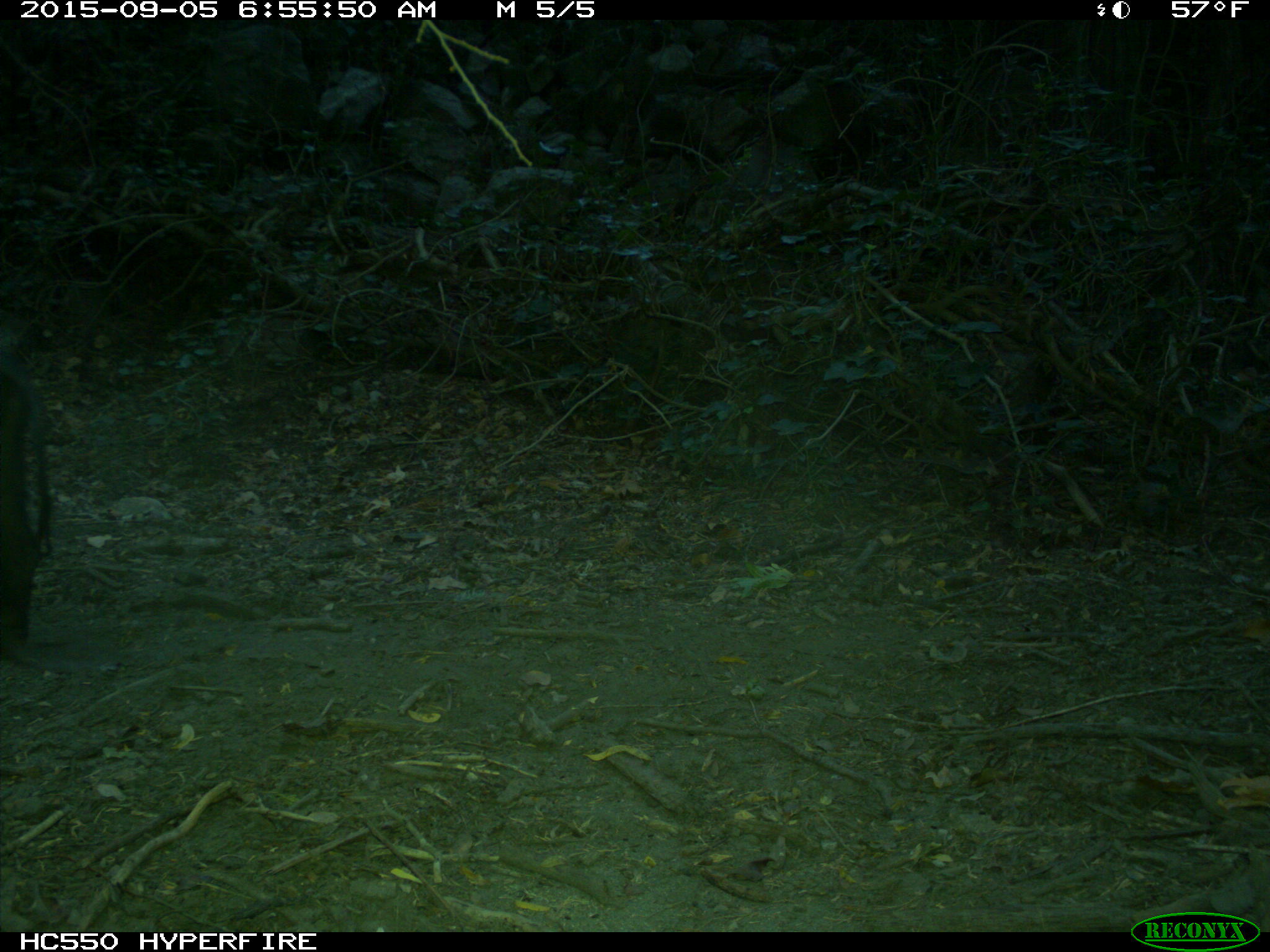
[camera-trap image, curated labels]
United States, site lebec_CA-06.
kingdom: Animalia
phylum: Chordata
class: Mammalia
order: Artiodactyla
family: Suidae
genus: Sus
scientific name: Sus scrofa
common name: wild boar